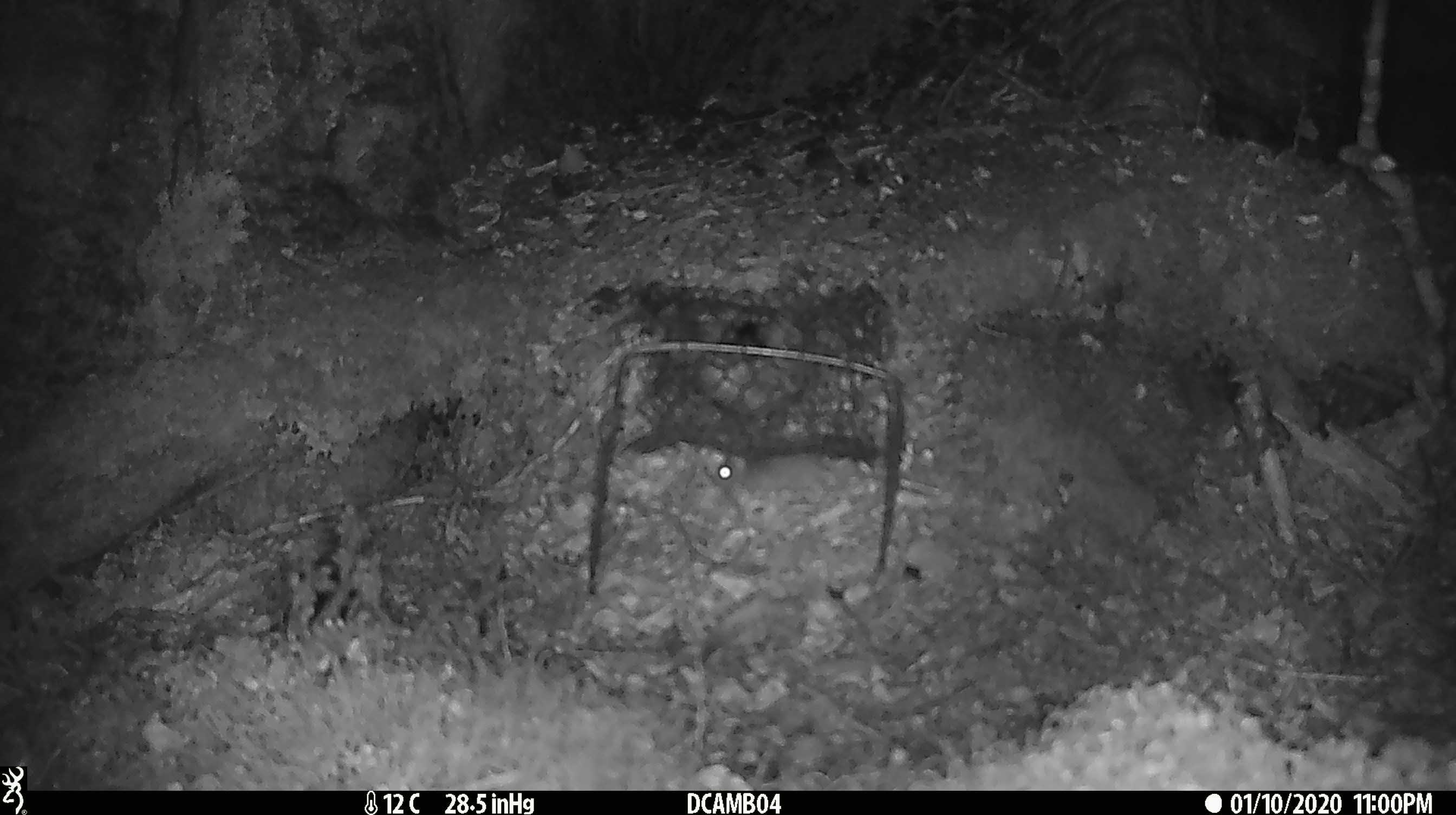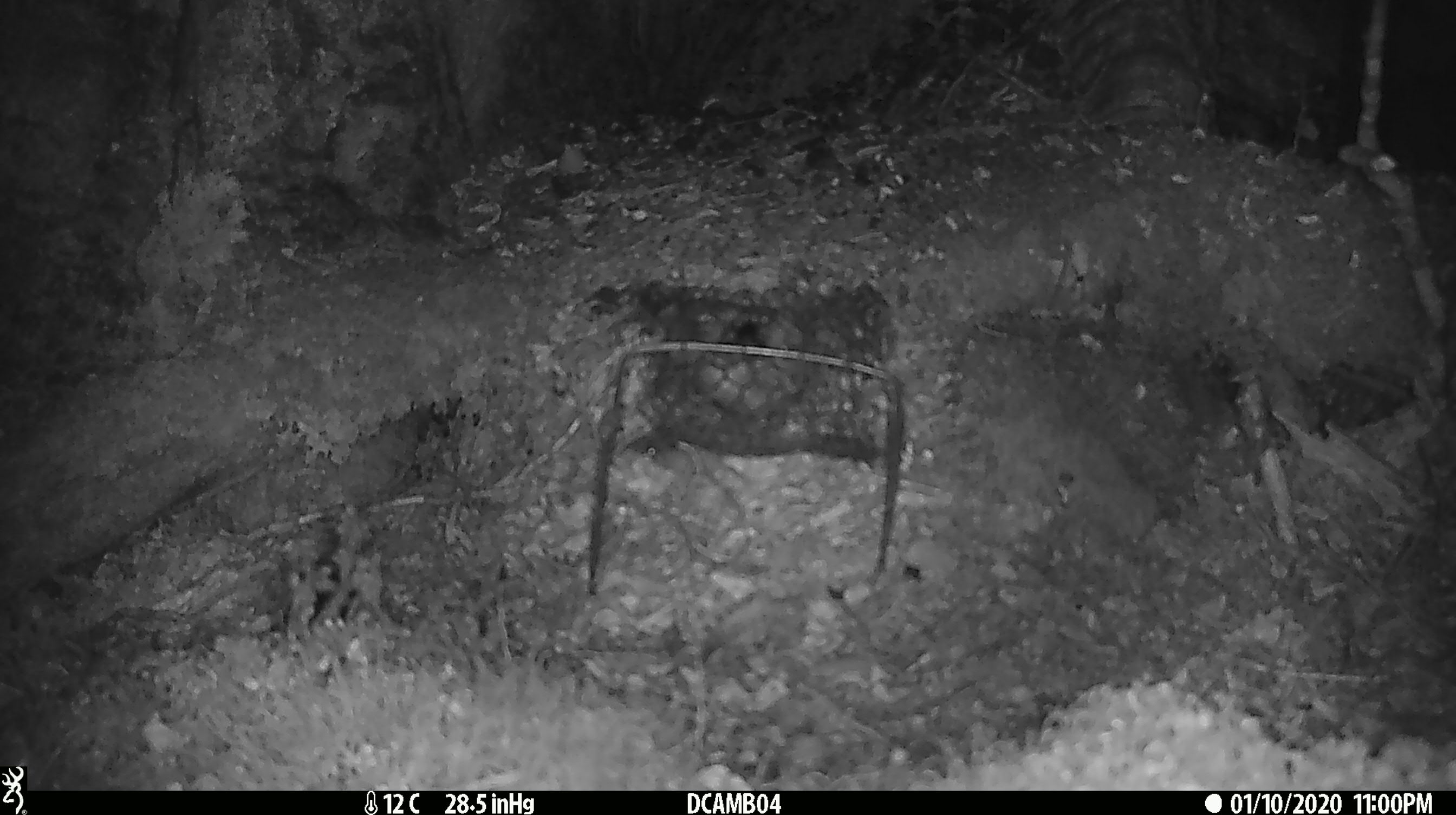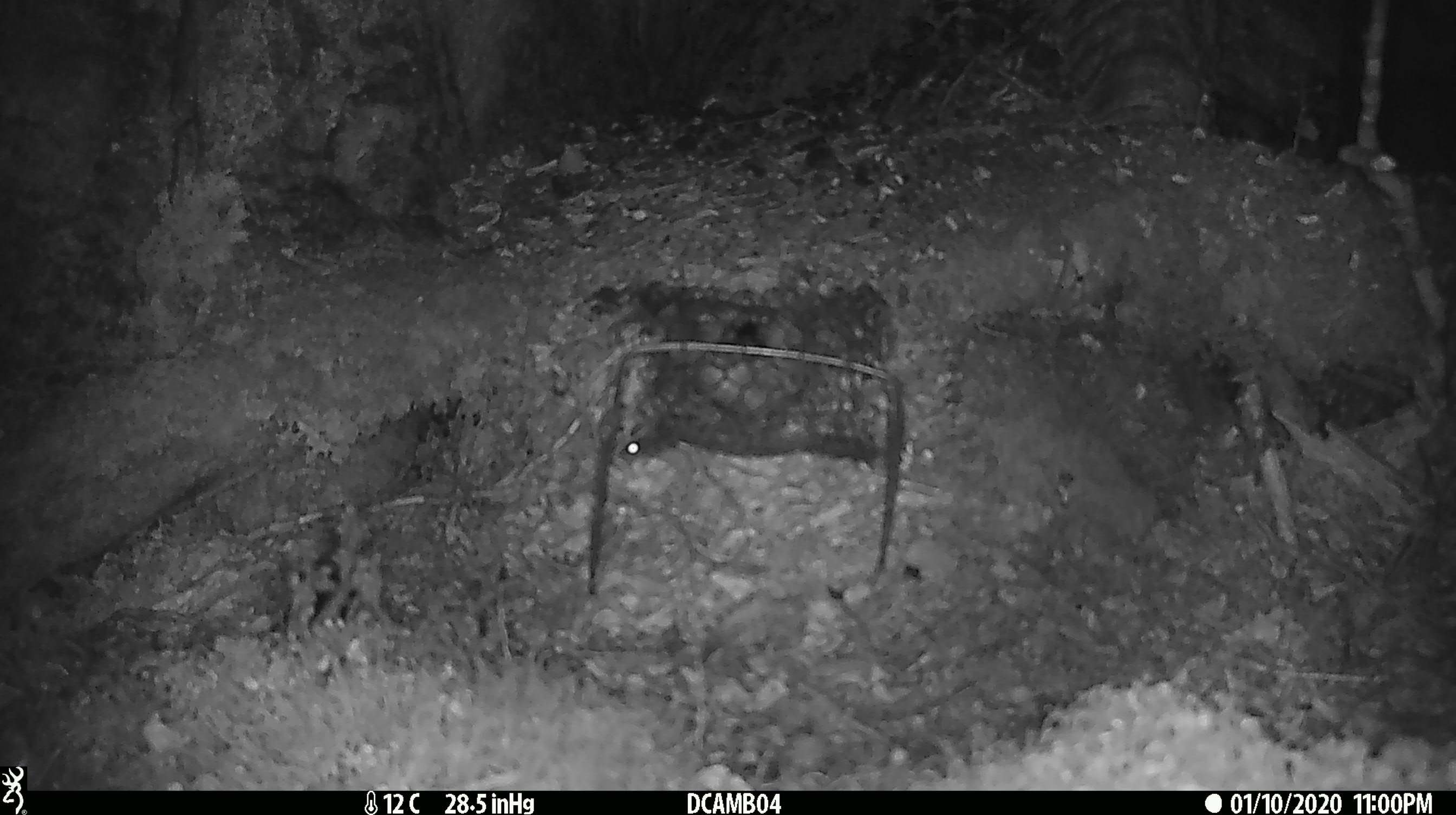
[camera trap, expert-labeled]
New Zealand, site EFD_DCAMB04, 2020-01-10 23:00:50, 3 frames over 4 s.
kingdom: Animalia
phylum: Chordata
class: Mammalia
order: Rodentia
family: Muridae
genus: Mus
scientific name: Mus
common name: mouse